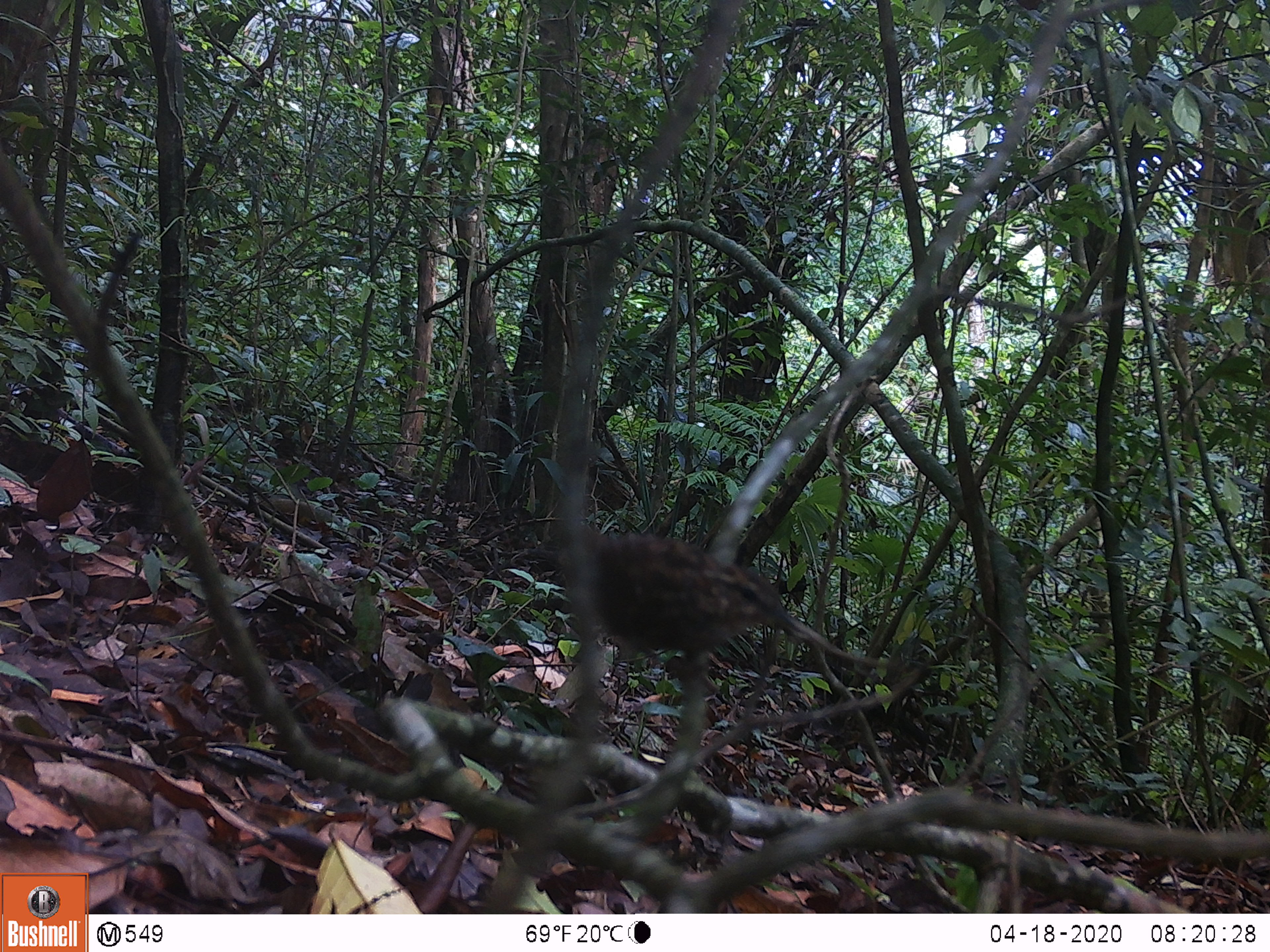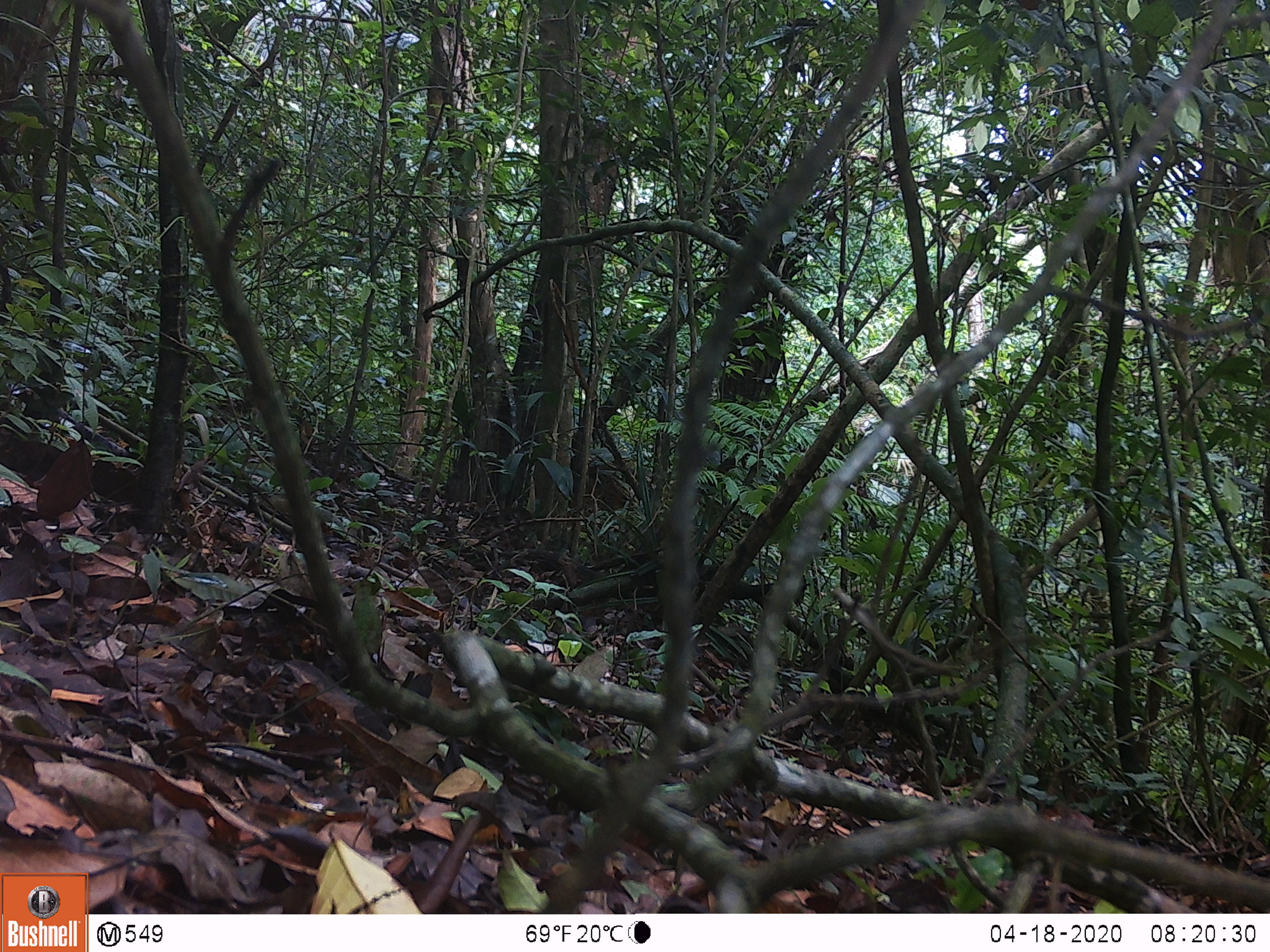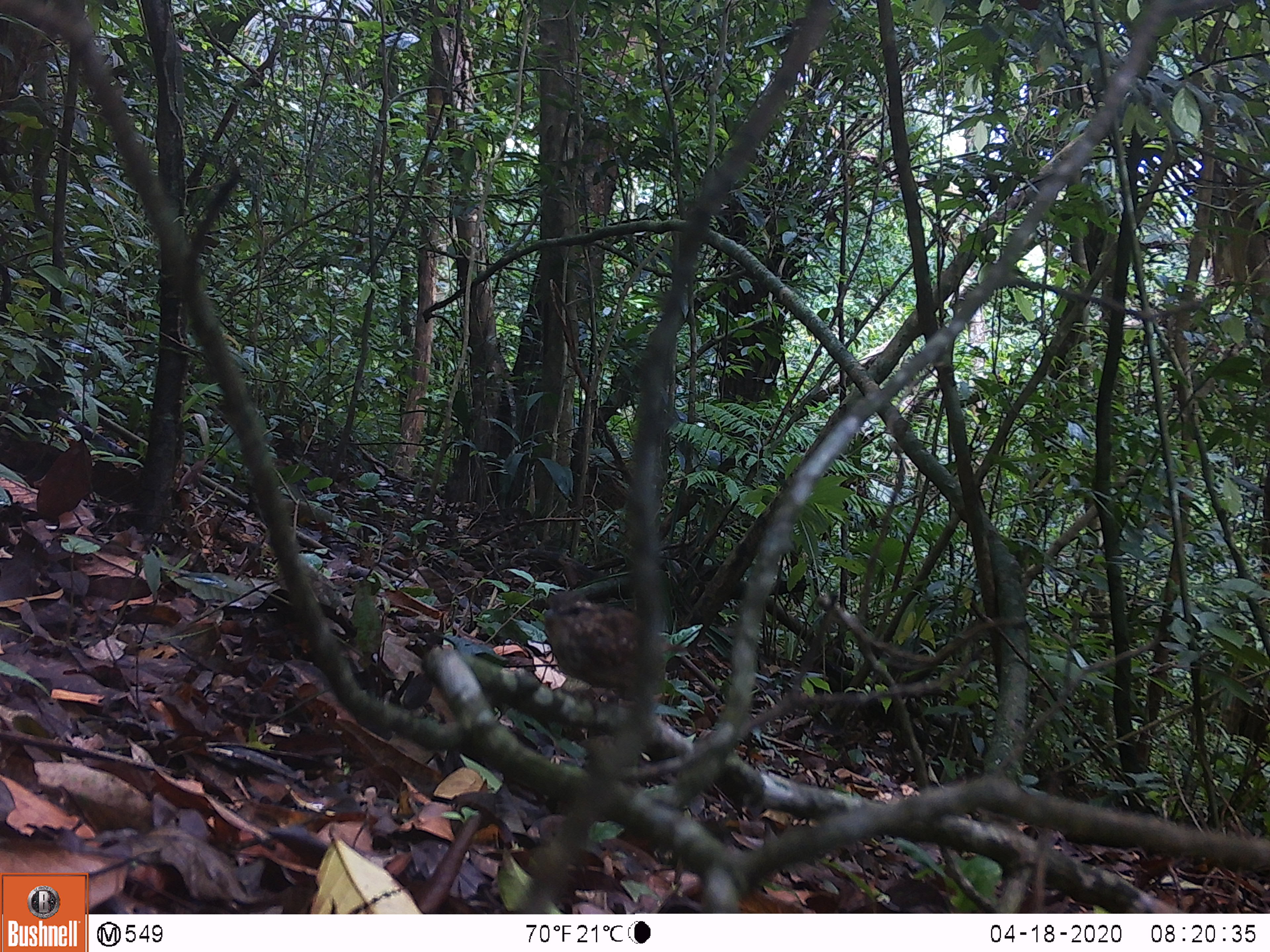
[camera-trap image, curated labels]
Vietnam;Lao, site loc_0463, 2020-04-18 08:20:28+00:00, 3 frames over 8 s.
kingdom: Animalia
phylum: Chordata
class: Aves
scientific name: Aves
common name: bird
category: unidentified bird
Unidentified bird (bird) (Aves). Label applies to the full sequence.